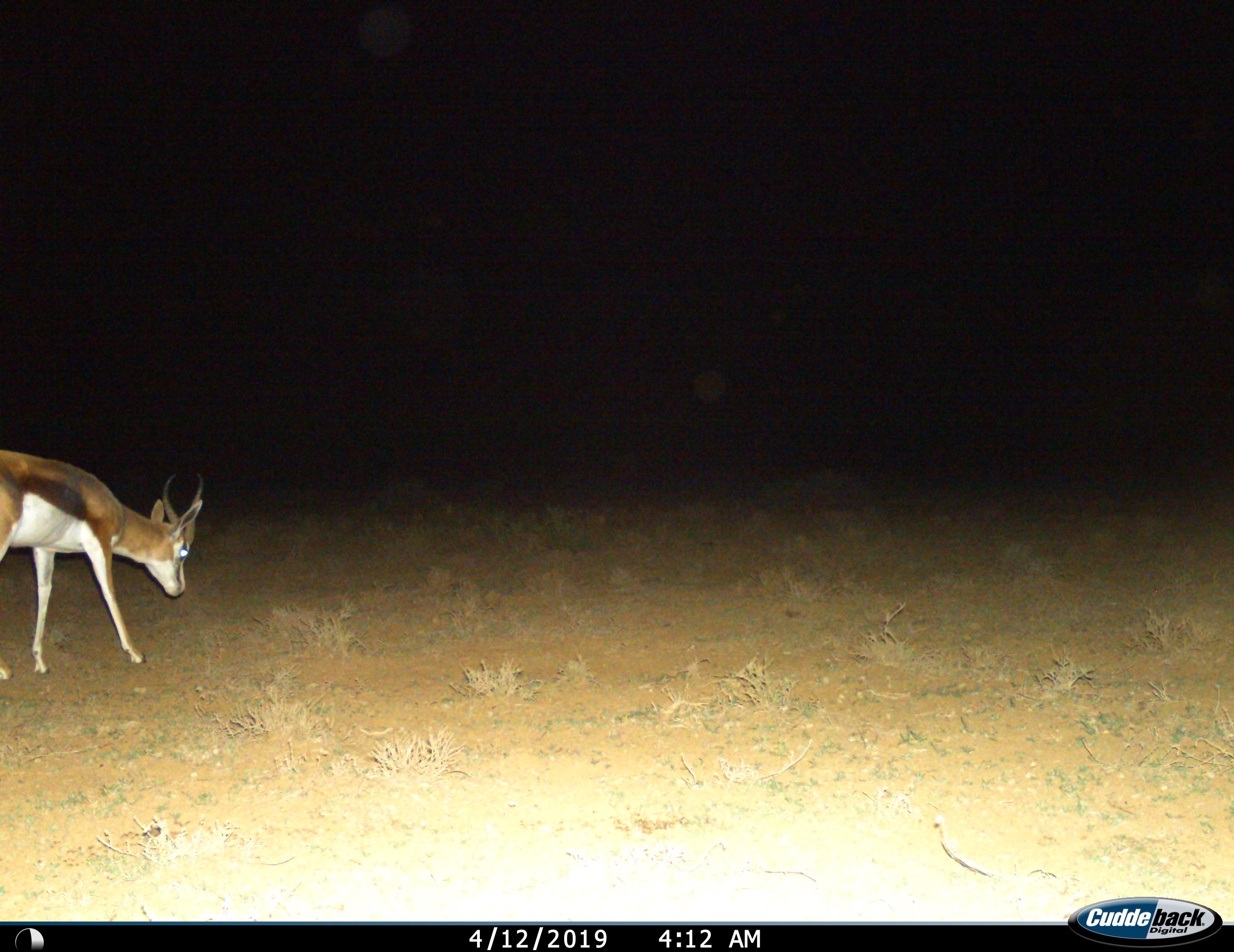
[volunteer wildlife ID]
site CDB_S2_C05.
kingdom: Animalia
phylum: Chordata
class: Mammalia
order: Artiodactyla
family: Bovidae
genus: Antidorcas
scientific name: Antidorcas marsupialis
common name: springbok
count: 1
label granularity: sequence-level